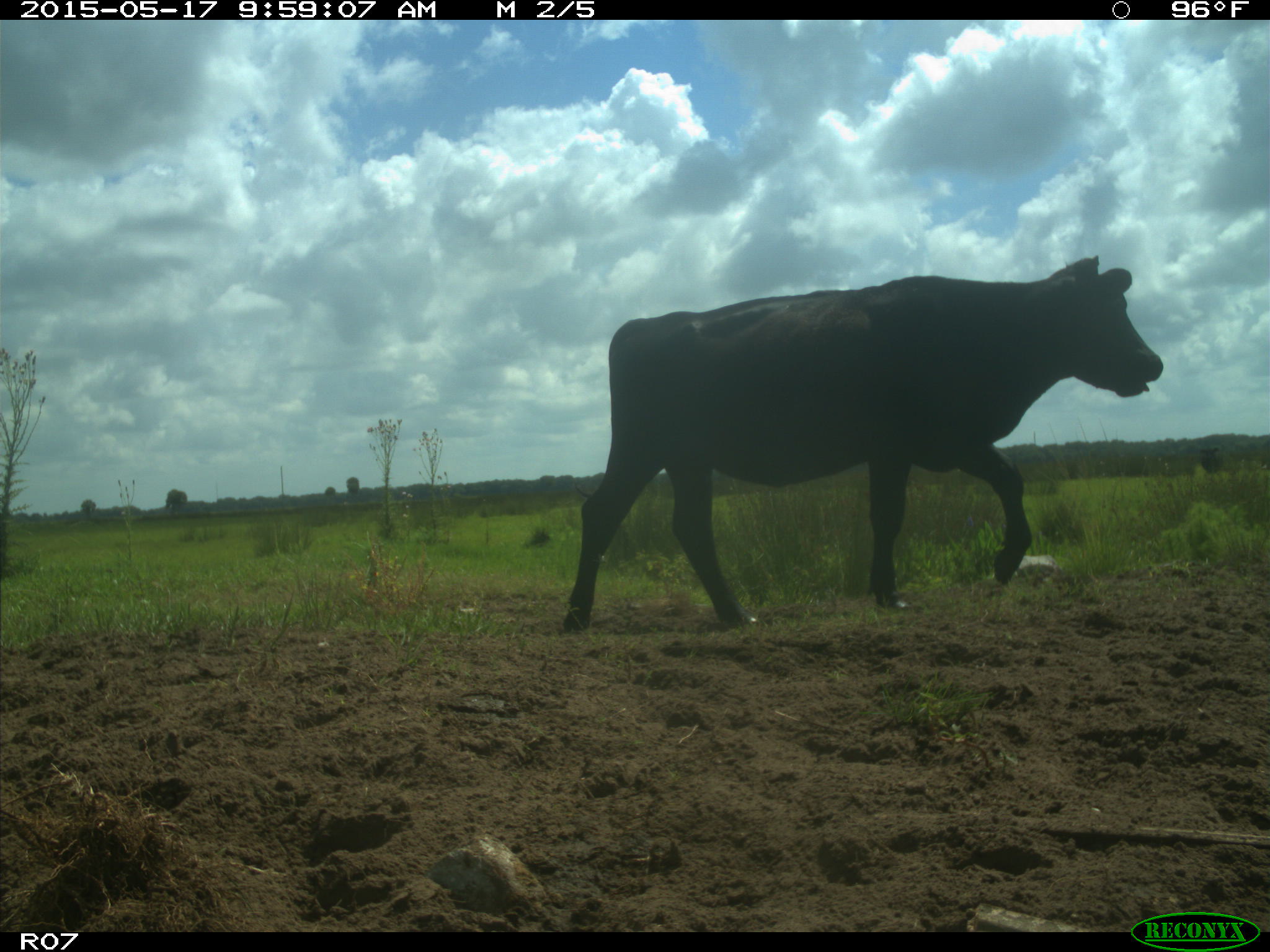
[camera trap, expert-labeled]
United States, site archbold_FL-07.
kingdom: Animalia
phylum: Chordata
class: Mammalia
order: Artiodactyla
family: Bovidae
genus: Bos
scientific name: Bos taurus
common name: domestic cow